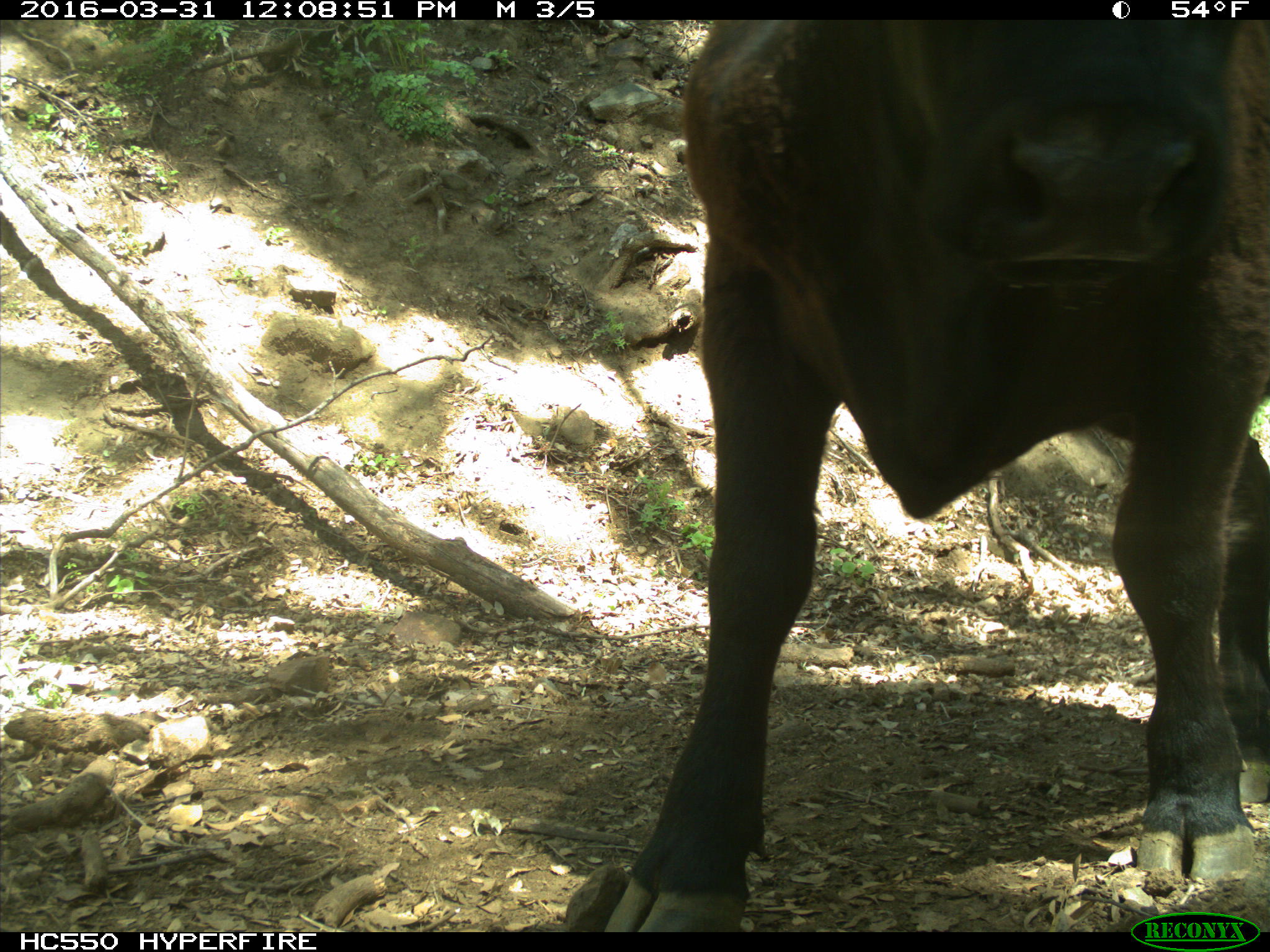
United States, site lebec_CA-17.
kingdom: Animalia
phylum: Chordata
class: Mammalia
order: Artiodactyla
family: Bovidae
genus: Bos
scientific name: Bos taurus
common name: domestic cow